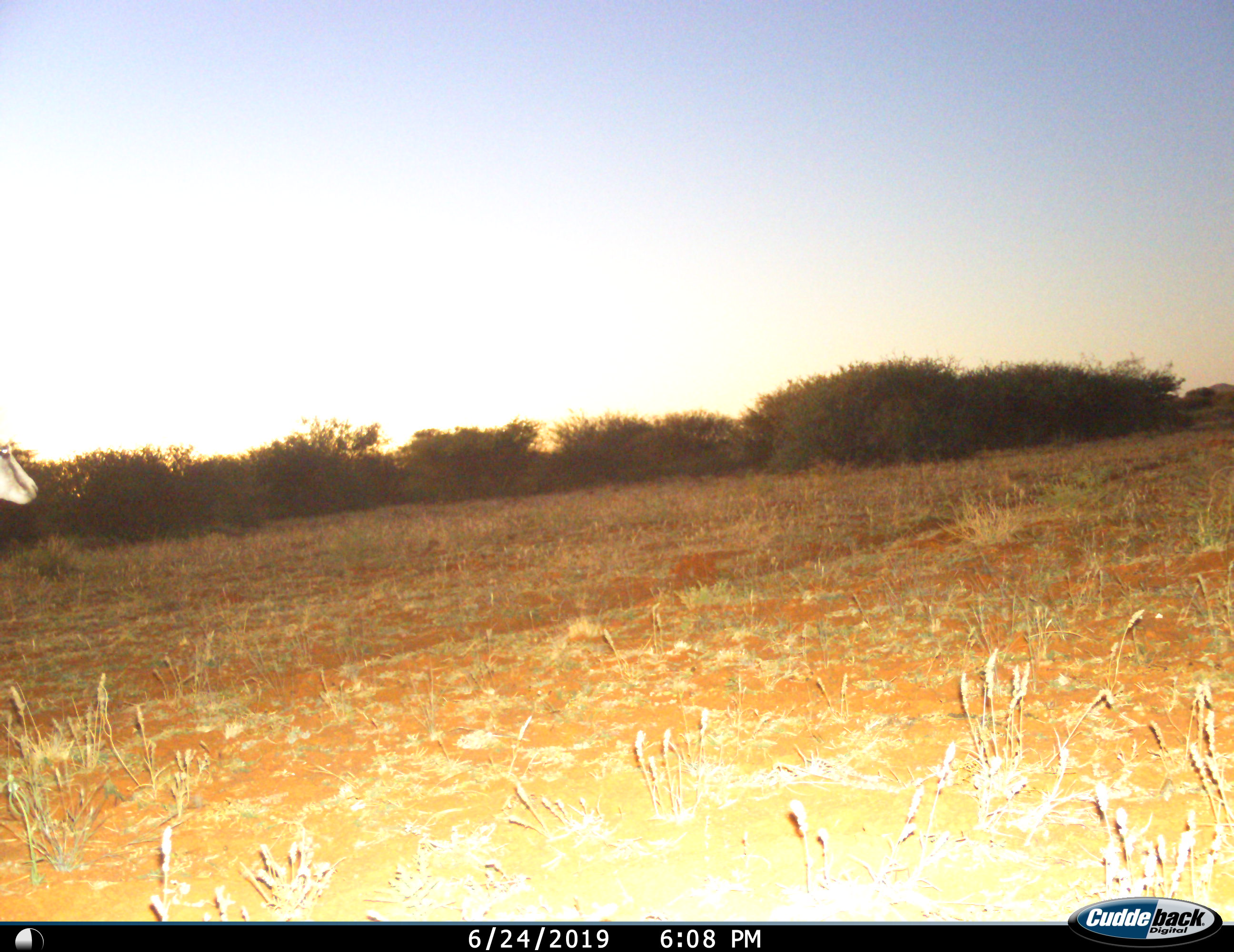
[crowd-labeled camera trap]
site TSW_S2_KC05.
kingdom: Animalia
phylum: Chordata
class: Mammalia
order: Artiodactyla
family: Bovidae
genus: Antidorcas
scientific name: Antidorcas marsupialis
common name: springbok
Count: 1.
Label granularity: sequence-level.